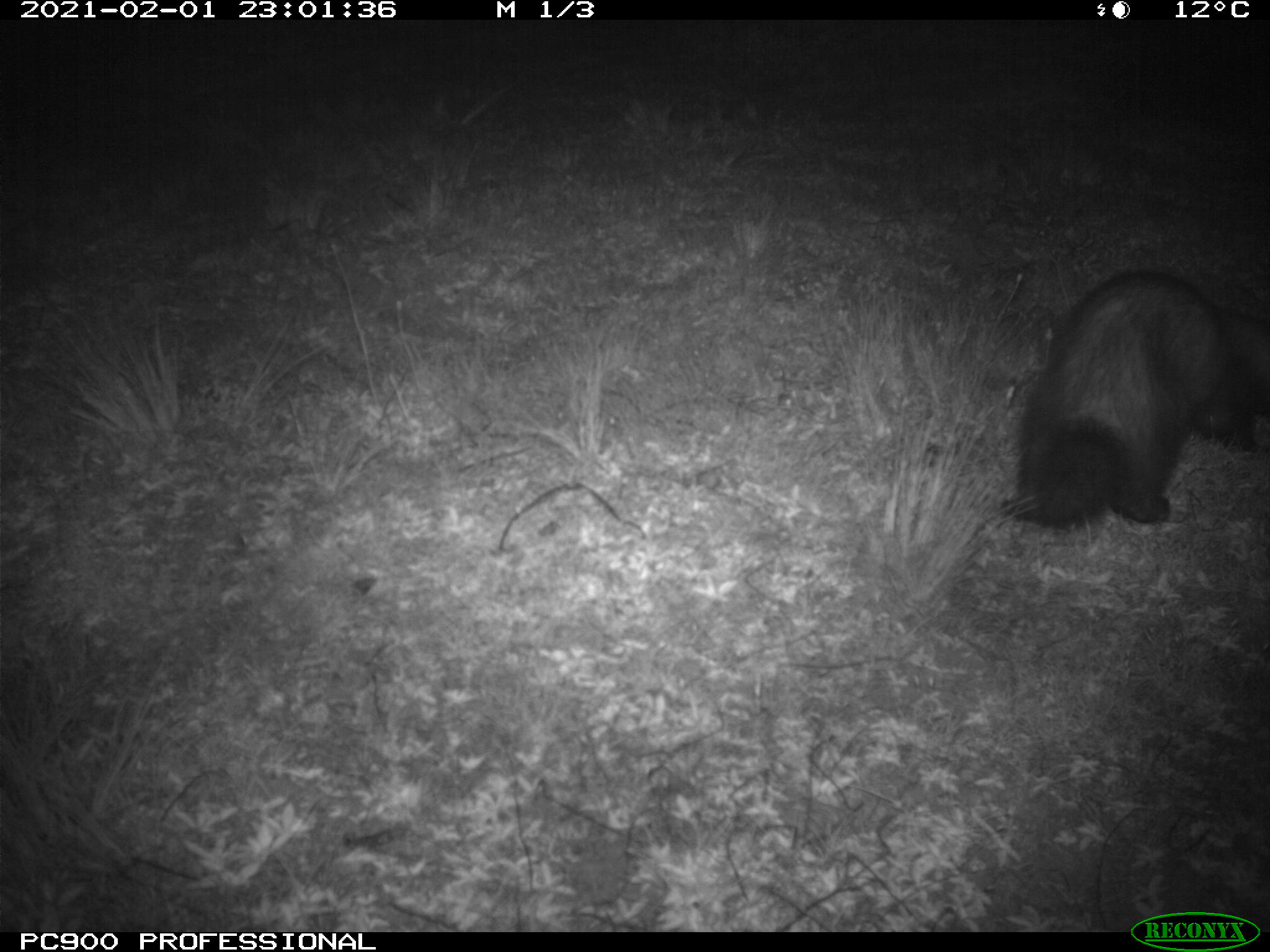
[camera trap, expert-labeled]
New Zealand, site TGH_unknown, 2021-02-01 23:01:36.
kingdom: Animalia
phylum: Chordata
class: Mammalia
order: Carnivora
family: Mustelidae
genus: Mustela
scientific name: Mustela furo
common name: ferret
Ferret (Mustela furo).